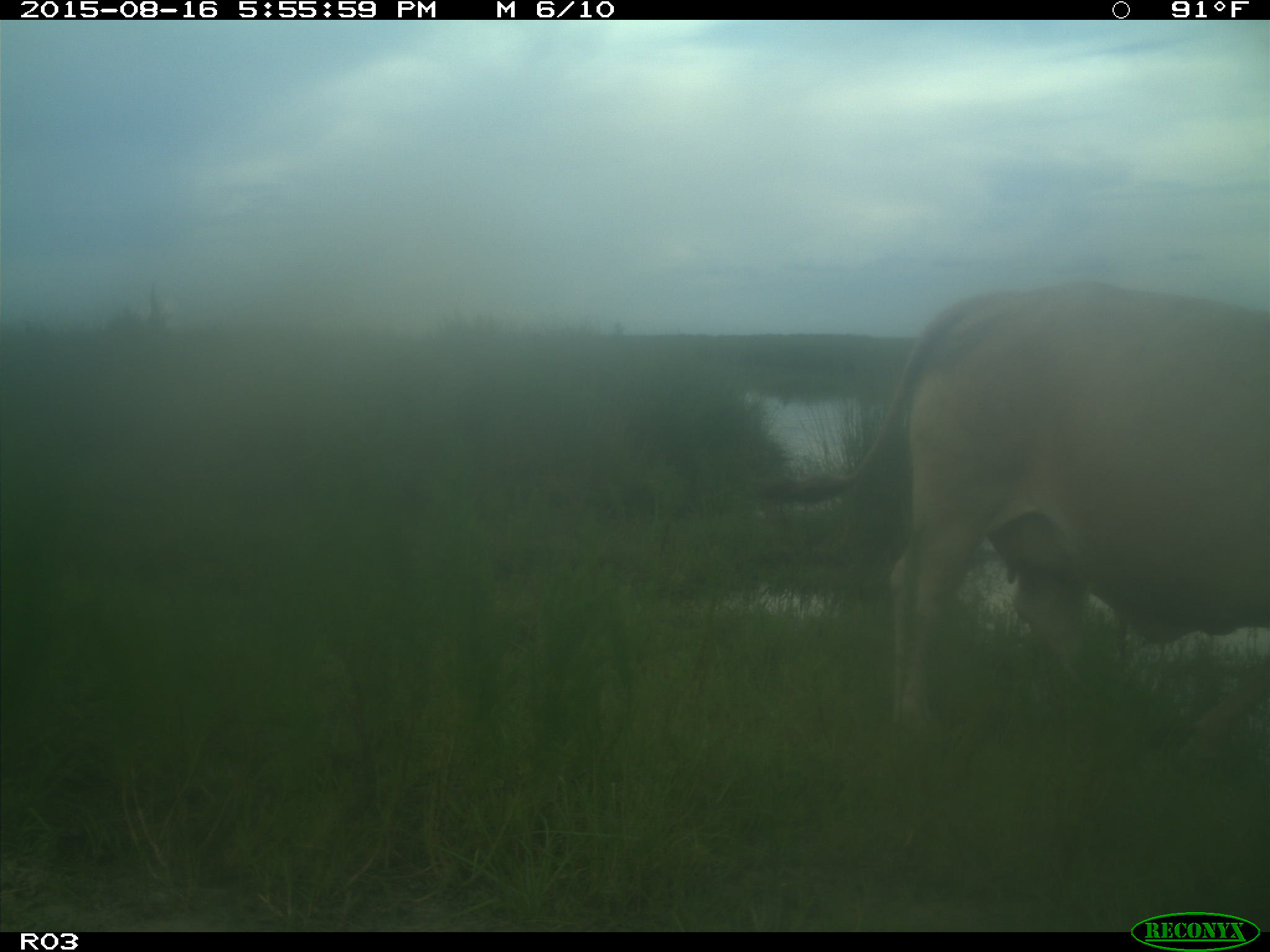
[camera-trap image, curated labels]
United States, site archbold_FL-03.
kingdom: Animalia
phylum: Chordata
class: Mammalia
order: Artiodactyla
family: Bovidae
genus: Bos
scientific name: Bos taurus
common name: domestic cow